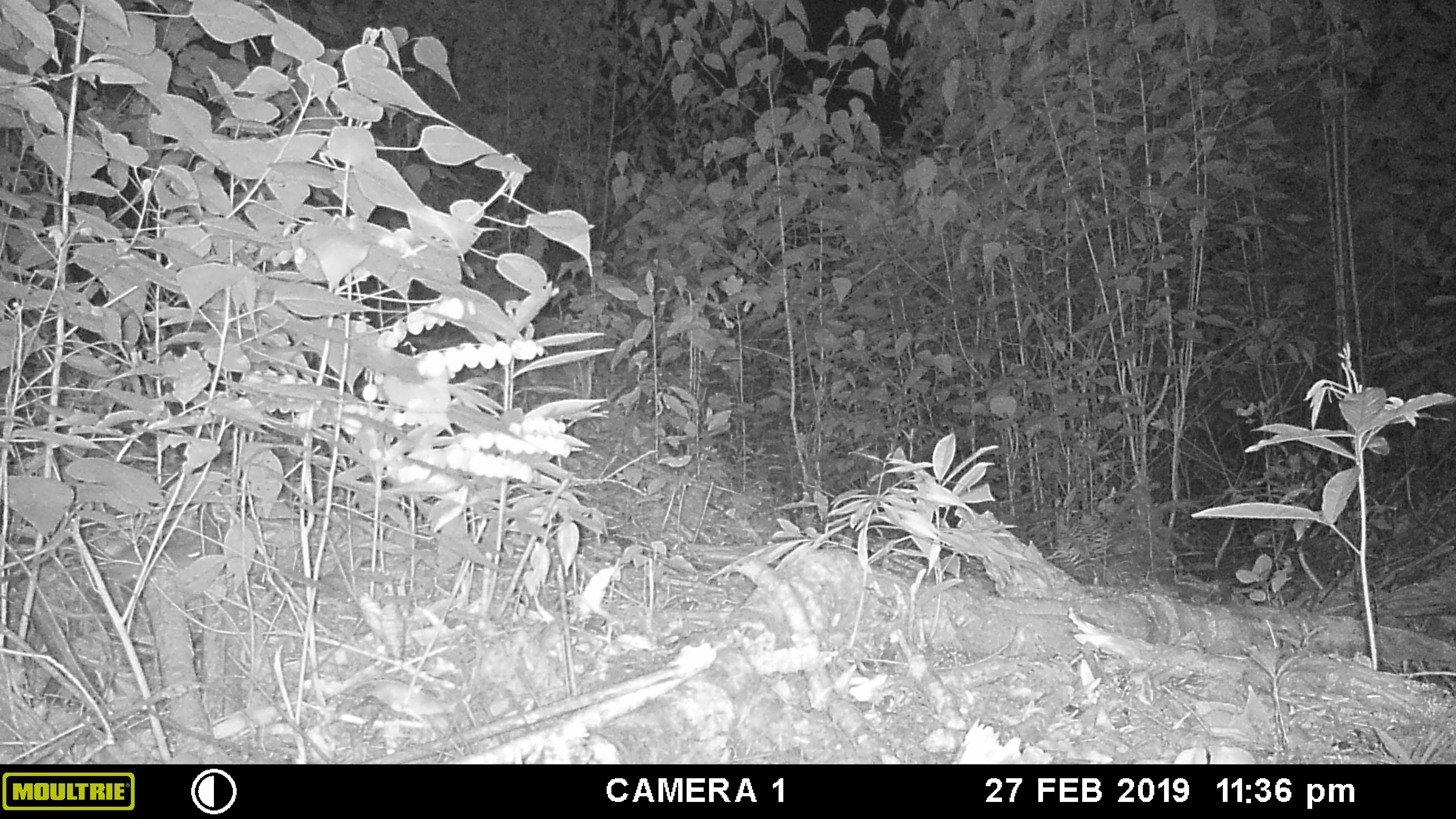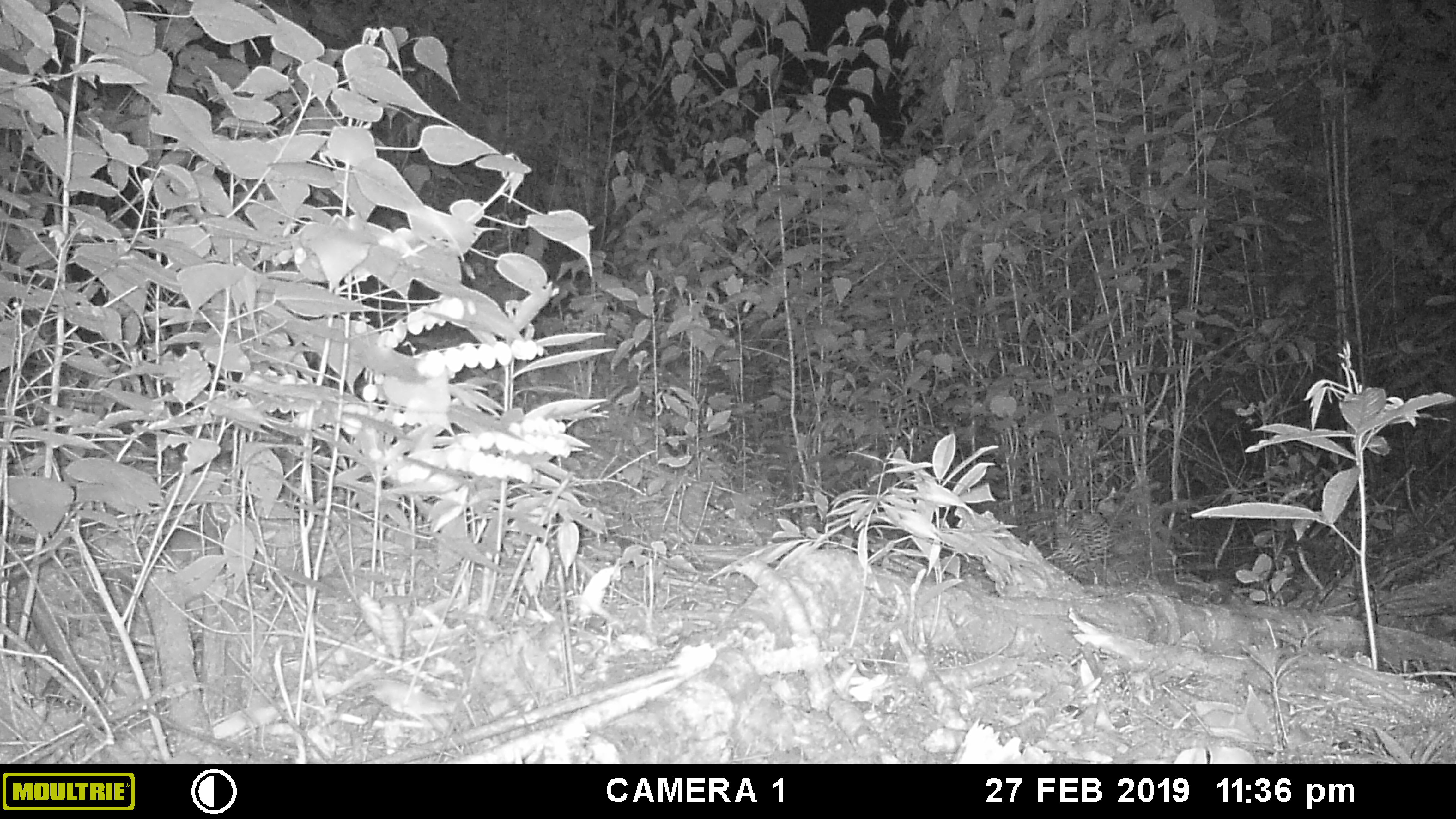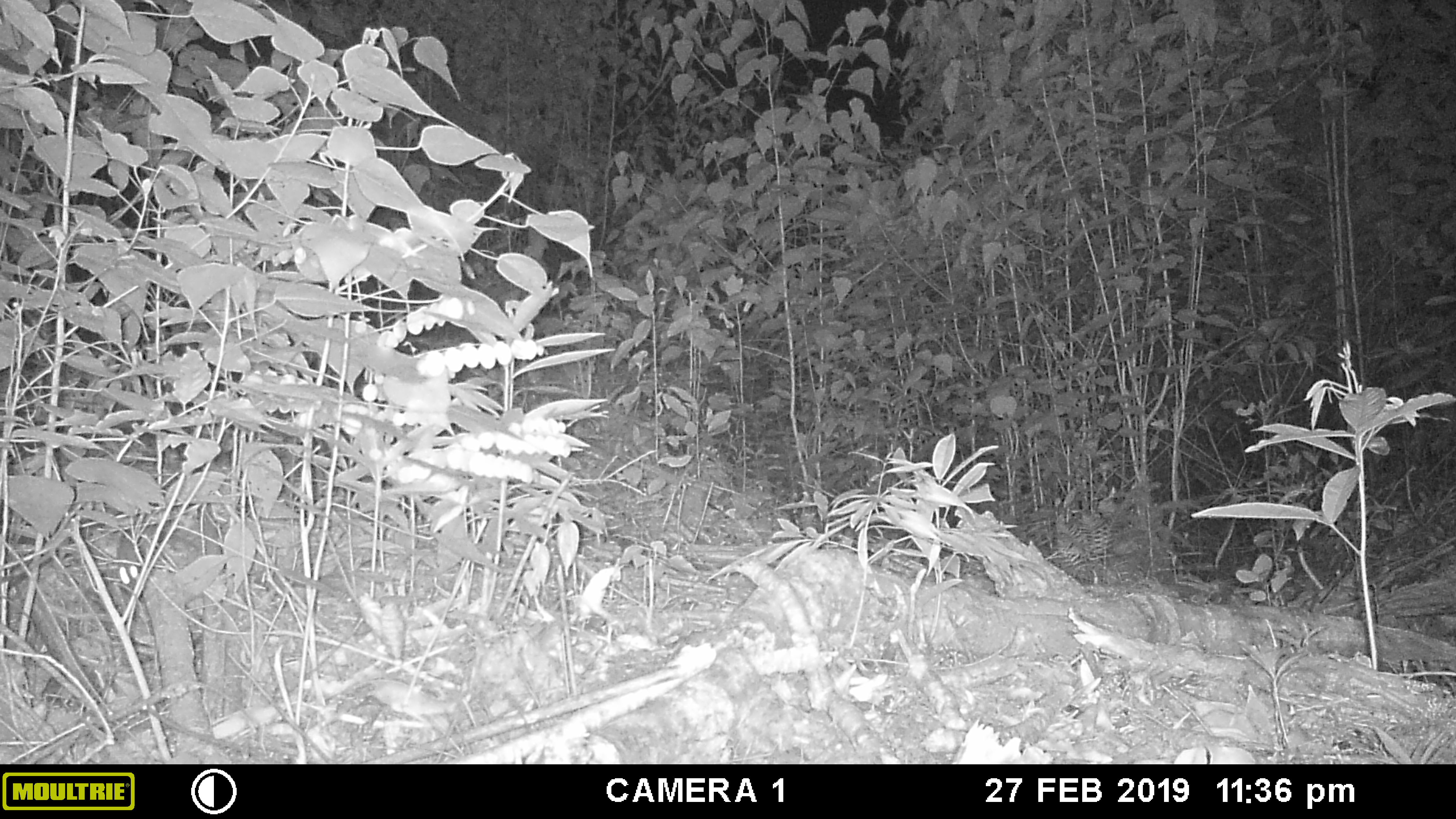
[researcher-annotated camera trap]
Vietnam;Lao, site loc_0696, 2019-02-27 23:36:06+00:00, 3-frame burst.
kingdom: Animalia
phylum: Chordata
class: Mammalia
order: Rodentia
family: Muridae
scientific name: Muridae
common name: old-world mice and rats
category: unidentified murid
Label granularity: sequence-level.